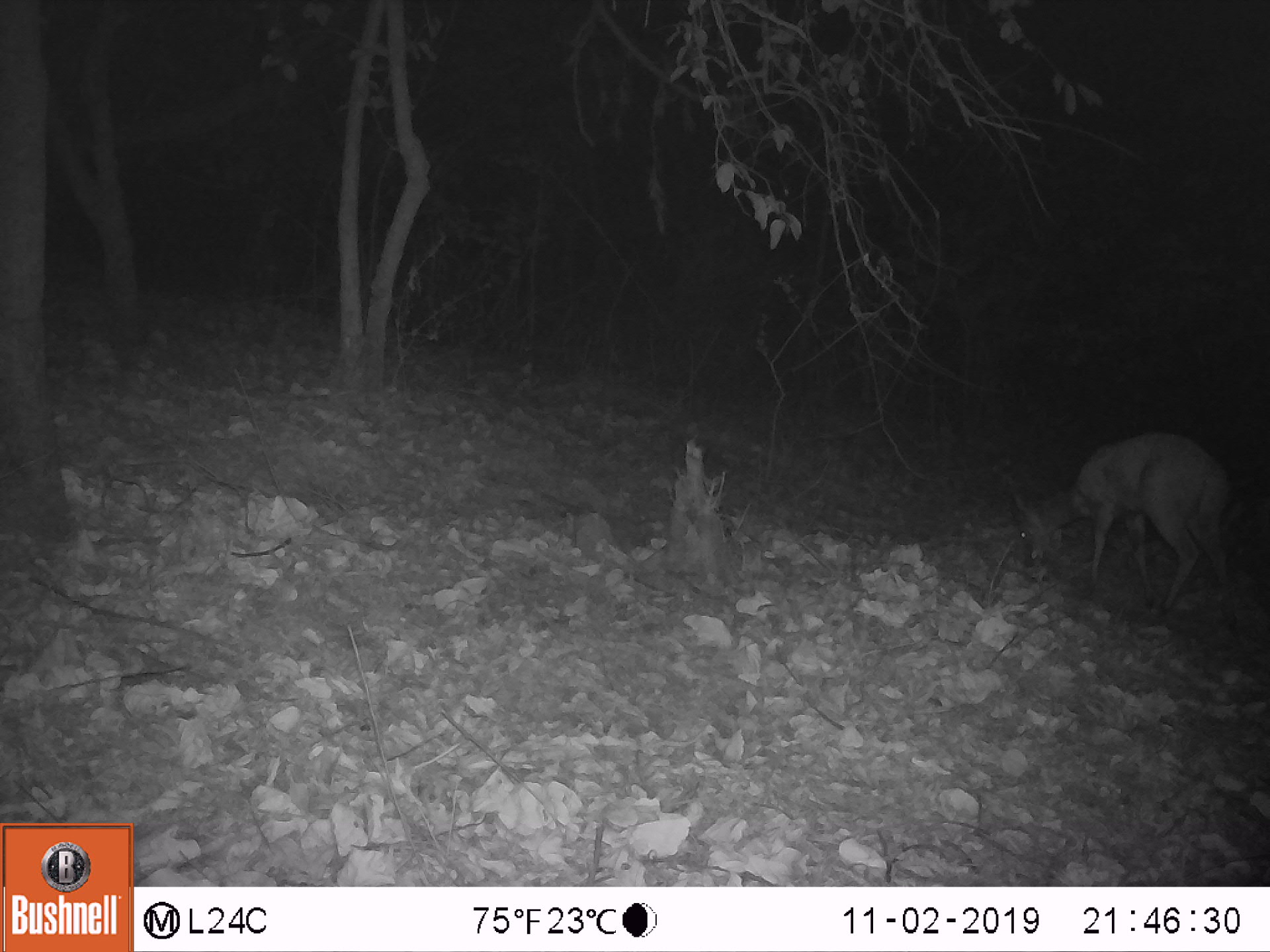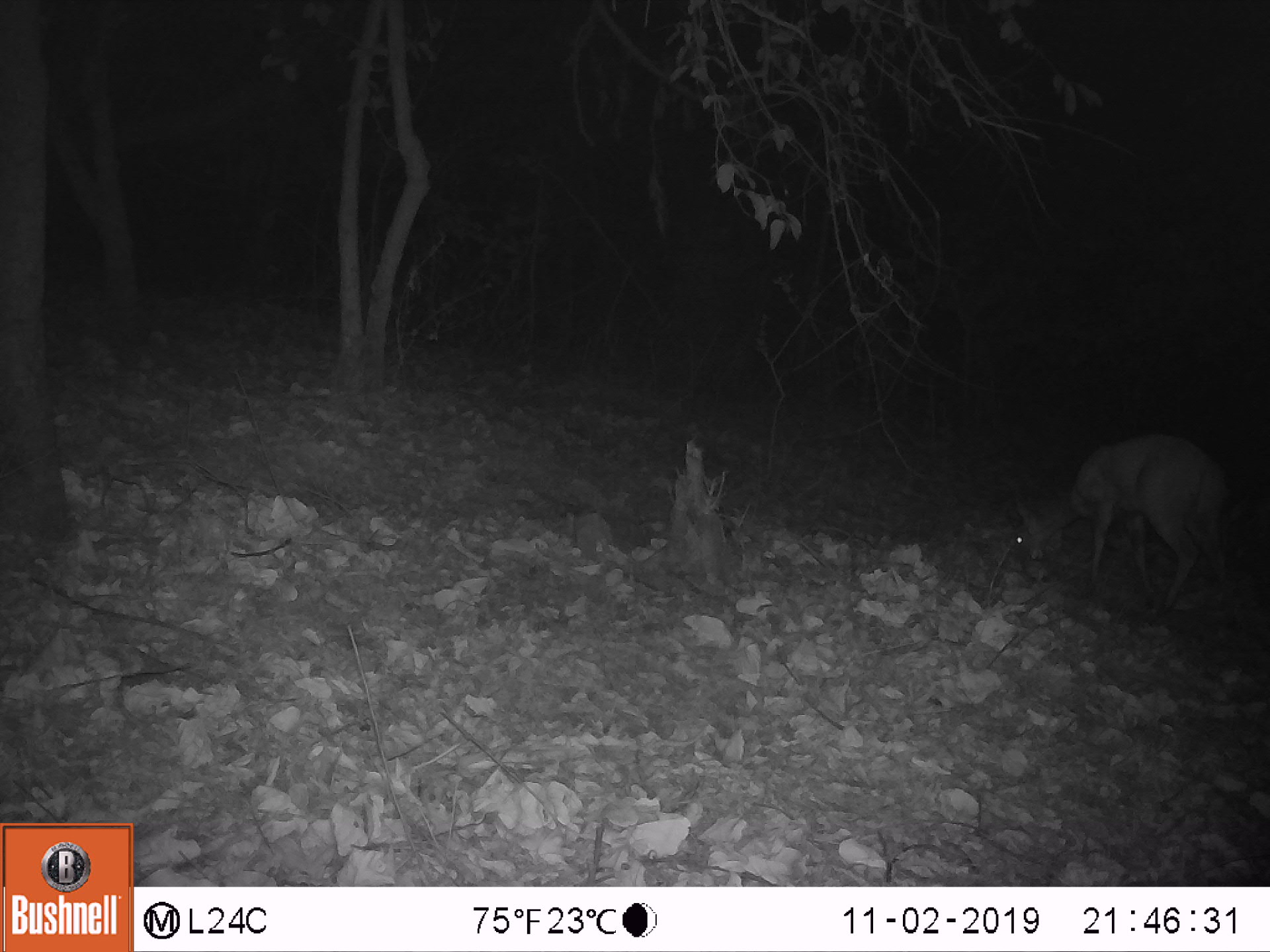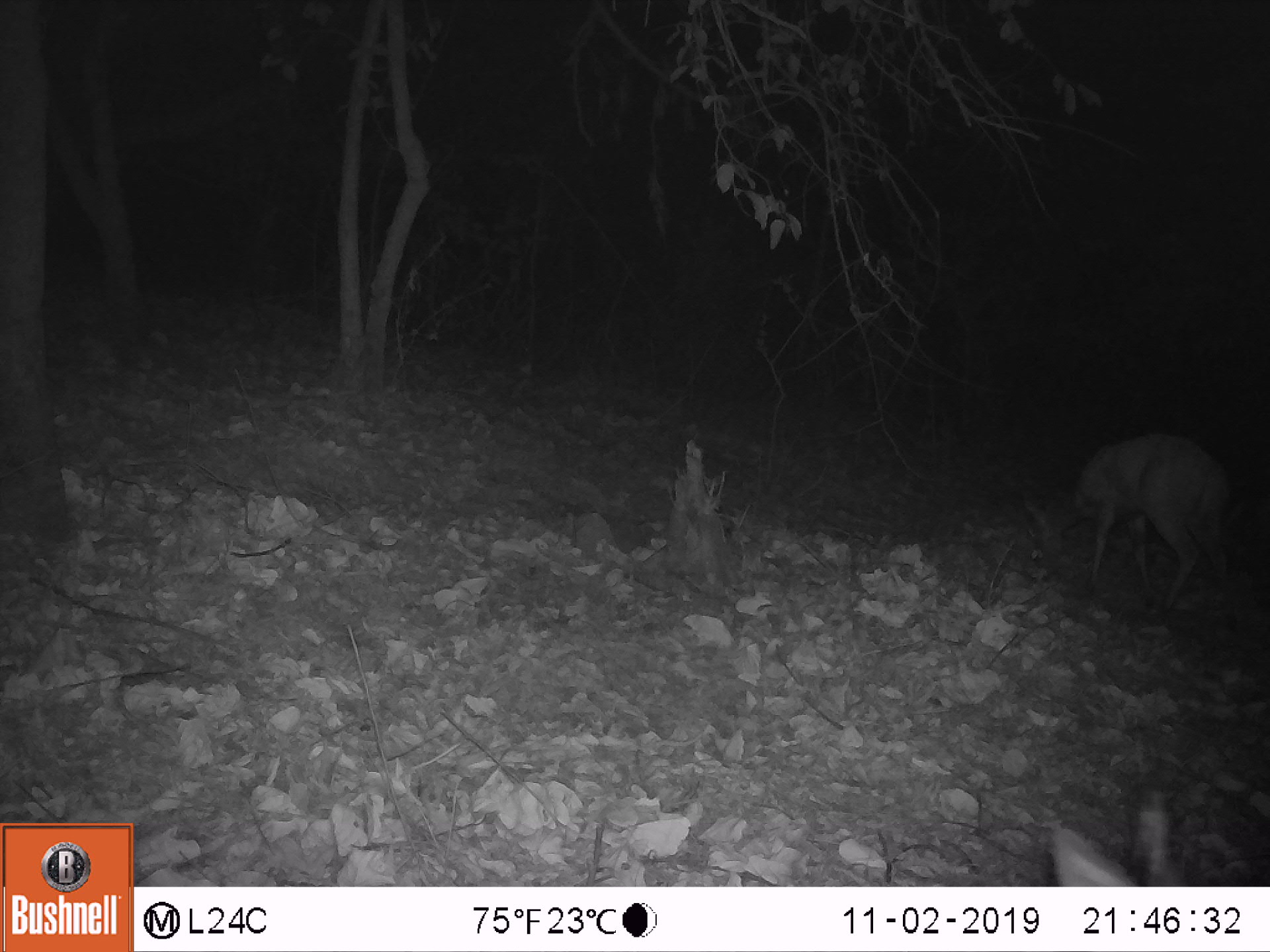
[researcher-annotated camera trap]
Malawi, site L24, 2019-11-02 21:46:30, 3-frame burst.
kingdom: Animalia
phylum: Chordata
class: Mammalia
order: Artiodactyla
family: Bovidae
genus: Tragelaphus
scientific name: Tragelaphus sylvaticus sylvaticus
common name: cape bushbuck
Cape bushbuck (Tragelaphus sylvaticus sylvaticus), count 1.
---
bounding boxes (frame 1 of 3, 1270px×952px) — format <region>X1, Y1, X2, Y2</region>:
cape bushbuck: <region>996, 427, 1246, 642</region>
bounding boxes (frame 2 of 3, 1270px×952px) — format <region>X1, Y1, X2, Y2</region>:
cape bushbuck: <region>1000, 424, 1243, 647</region>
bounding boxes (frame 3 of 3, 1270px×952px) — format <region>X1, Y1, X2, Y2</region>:
cape bushbuck: <region>1009, 425, 1241, 636</region>